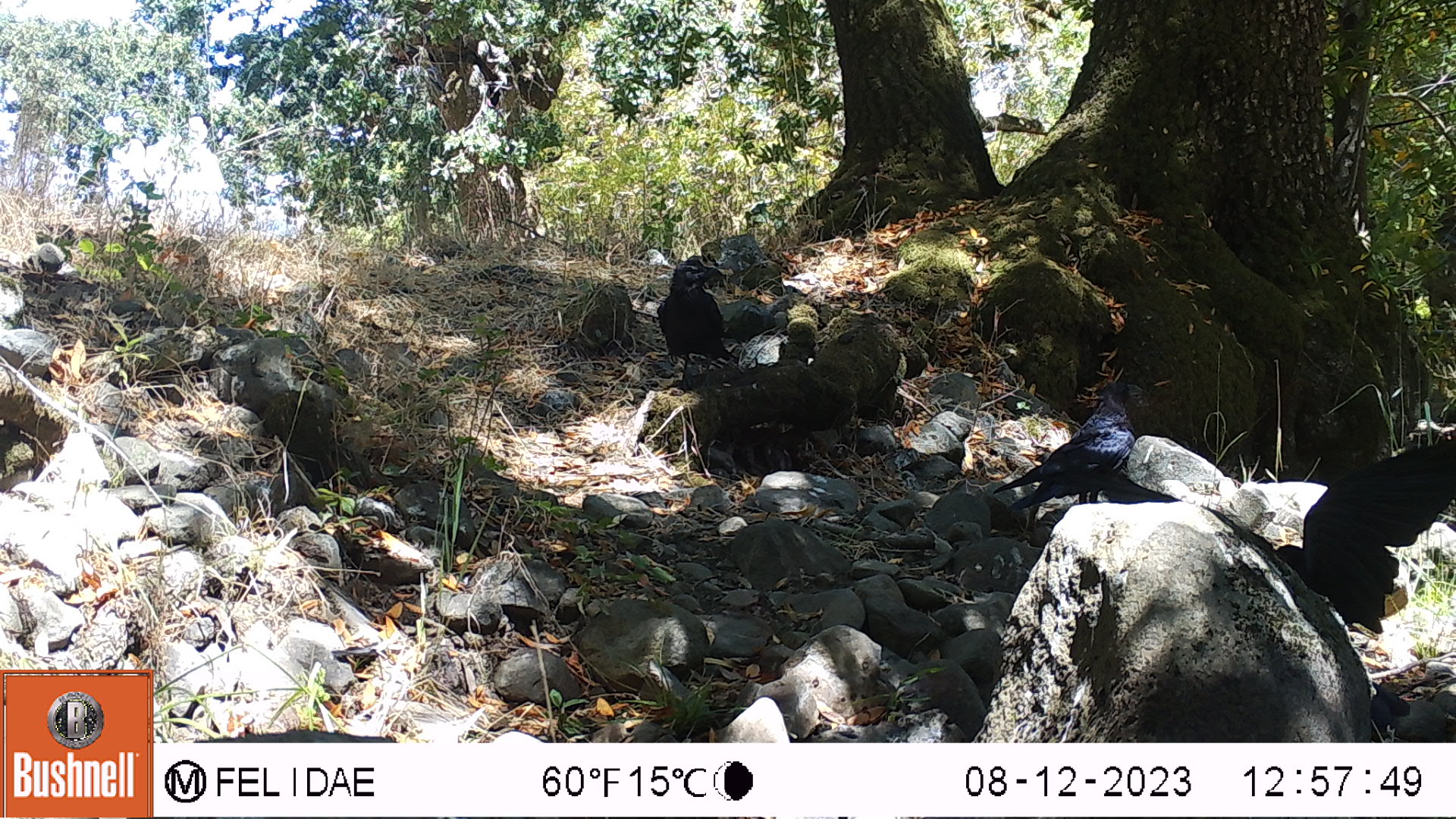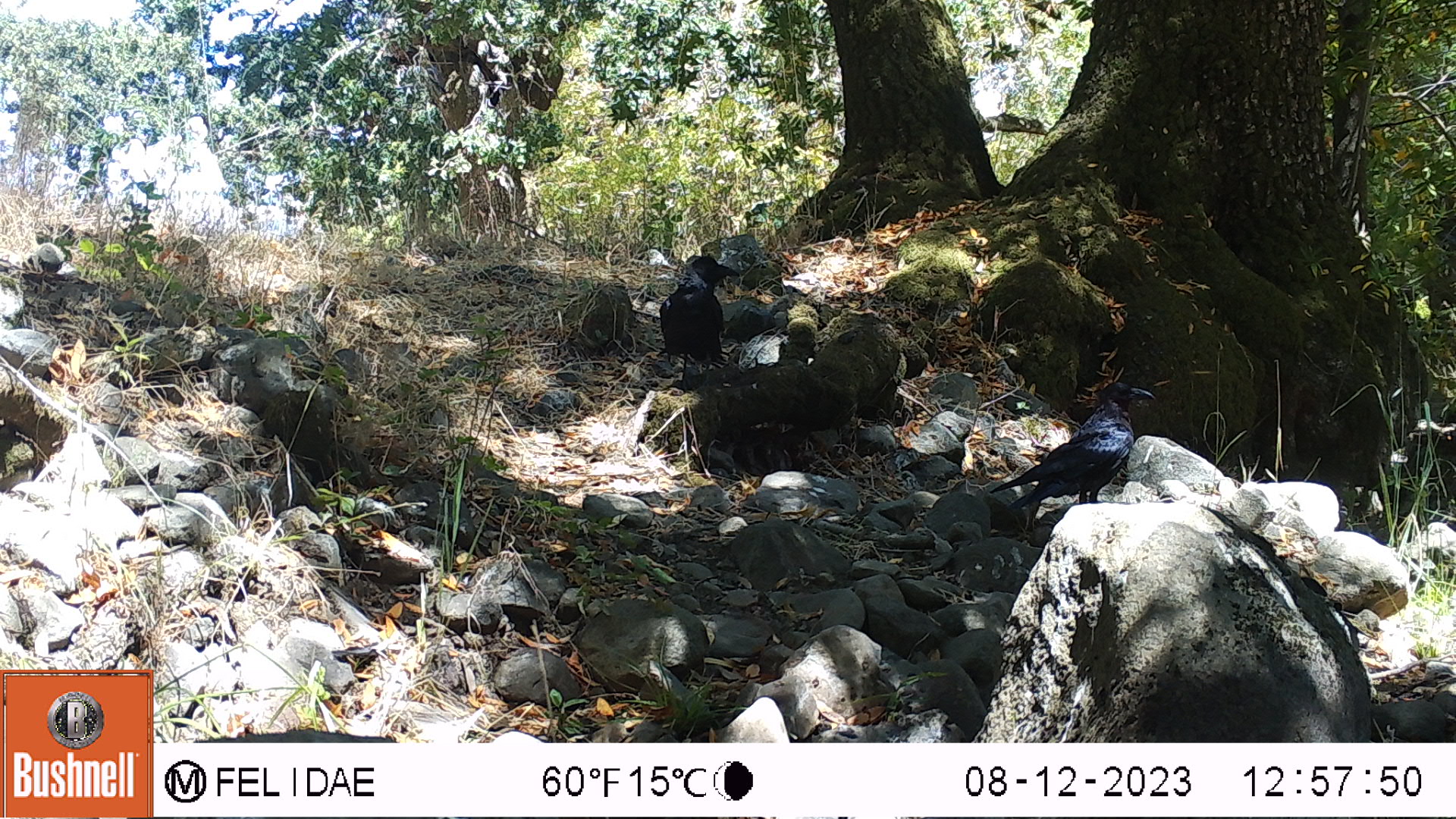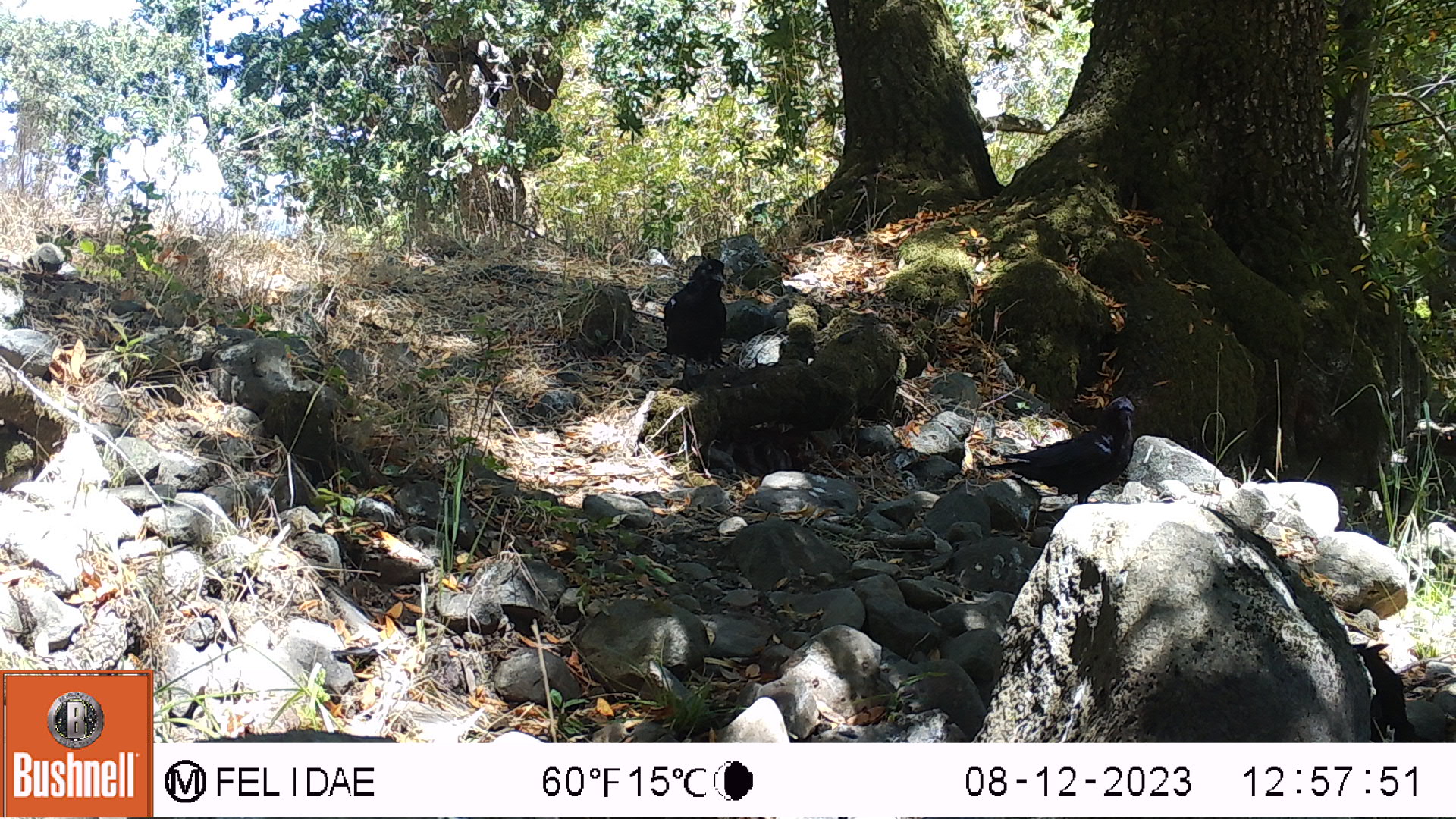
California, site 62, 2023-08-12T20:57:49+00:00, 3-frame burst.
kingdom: Animalia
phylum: Chordata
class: Aves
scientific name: Aves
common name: bird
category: unknown bird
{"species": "unknown bird (bird) (Aves)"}